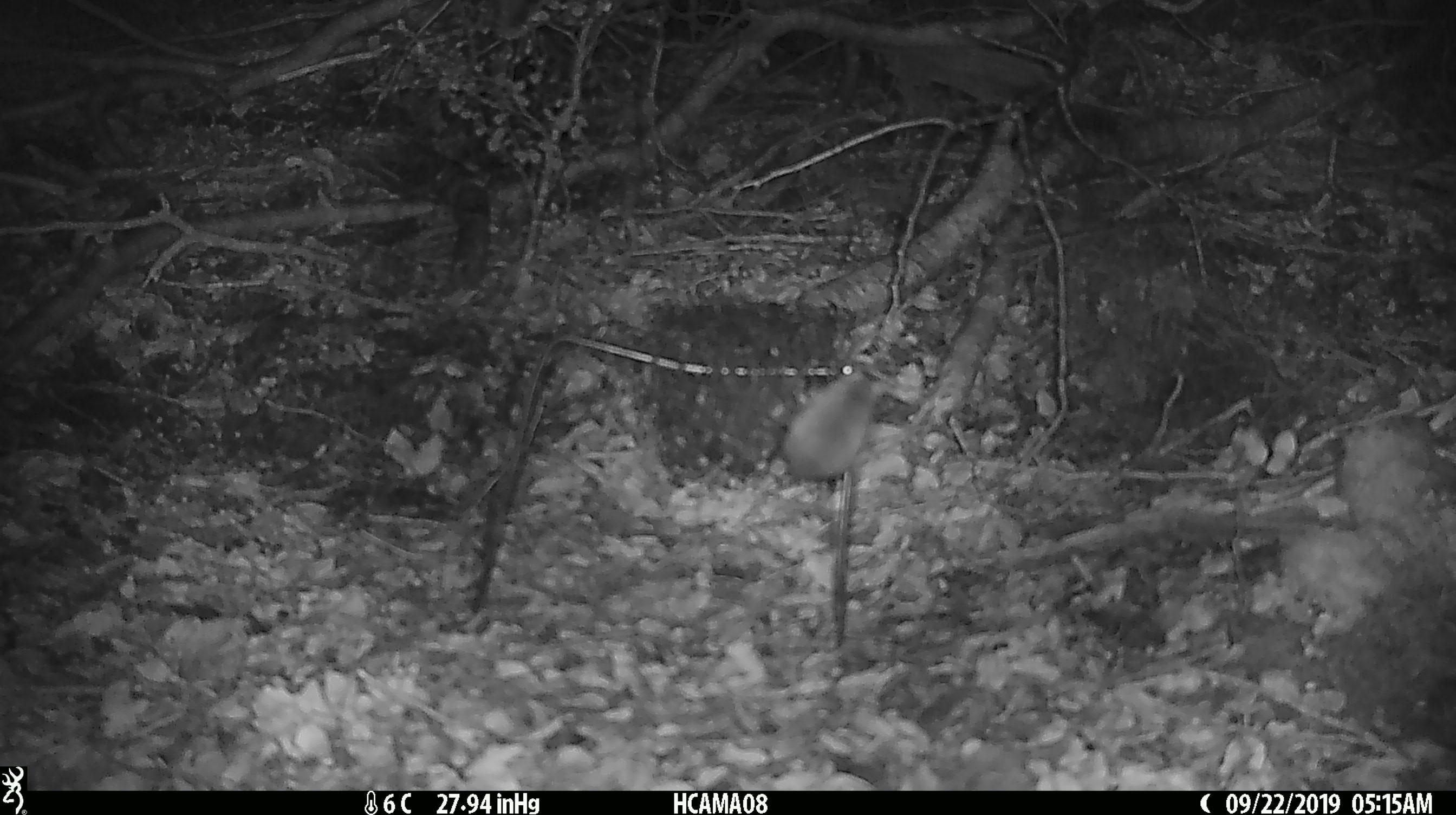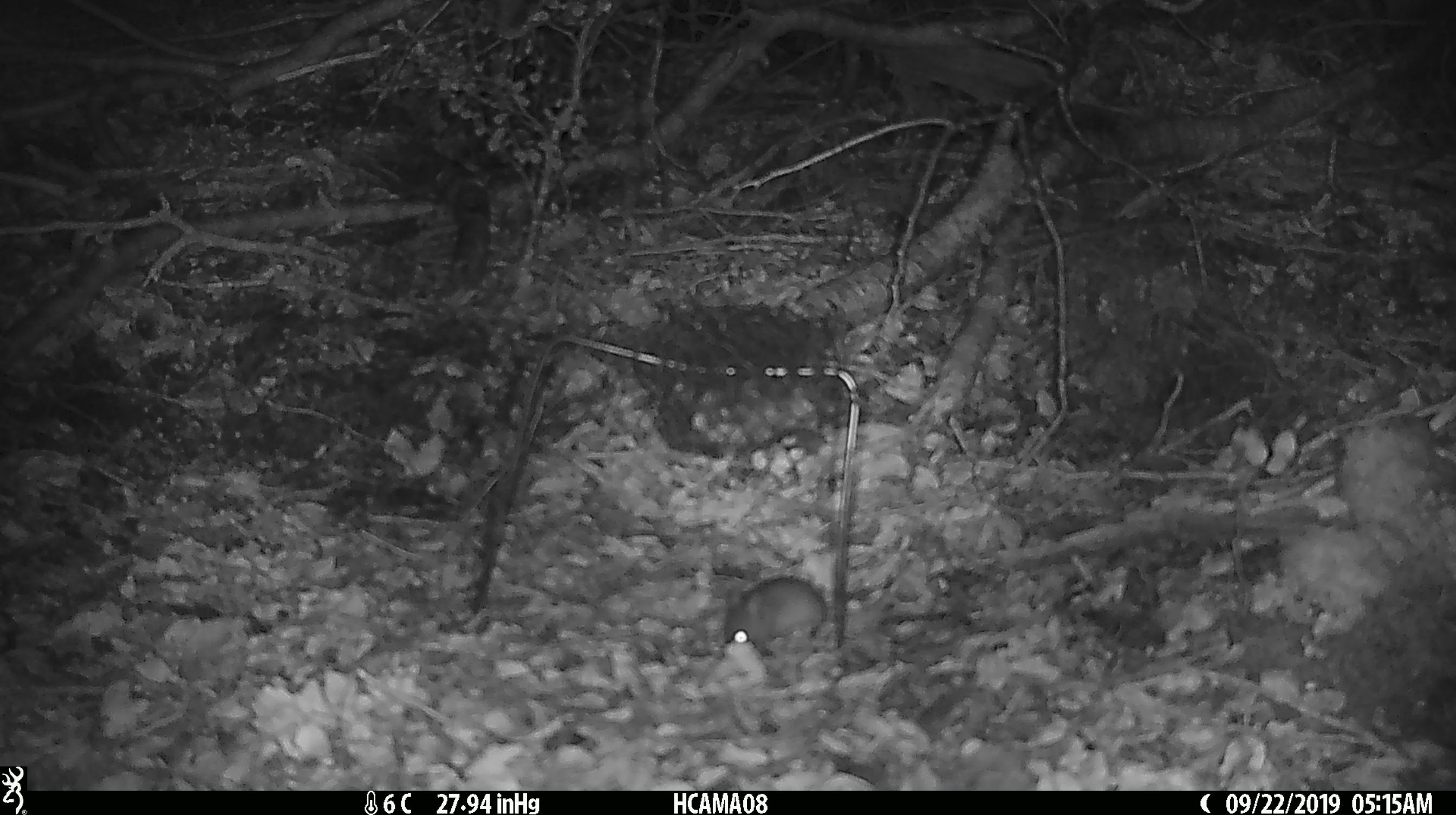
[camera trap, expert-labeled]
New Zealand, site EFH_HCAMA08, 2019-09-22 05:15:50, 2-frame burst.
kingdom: Animalia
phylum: Chordata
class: Mammalia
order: Rodentia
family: Muridae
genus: Mus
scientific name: Mus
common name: mouse